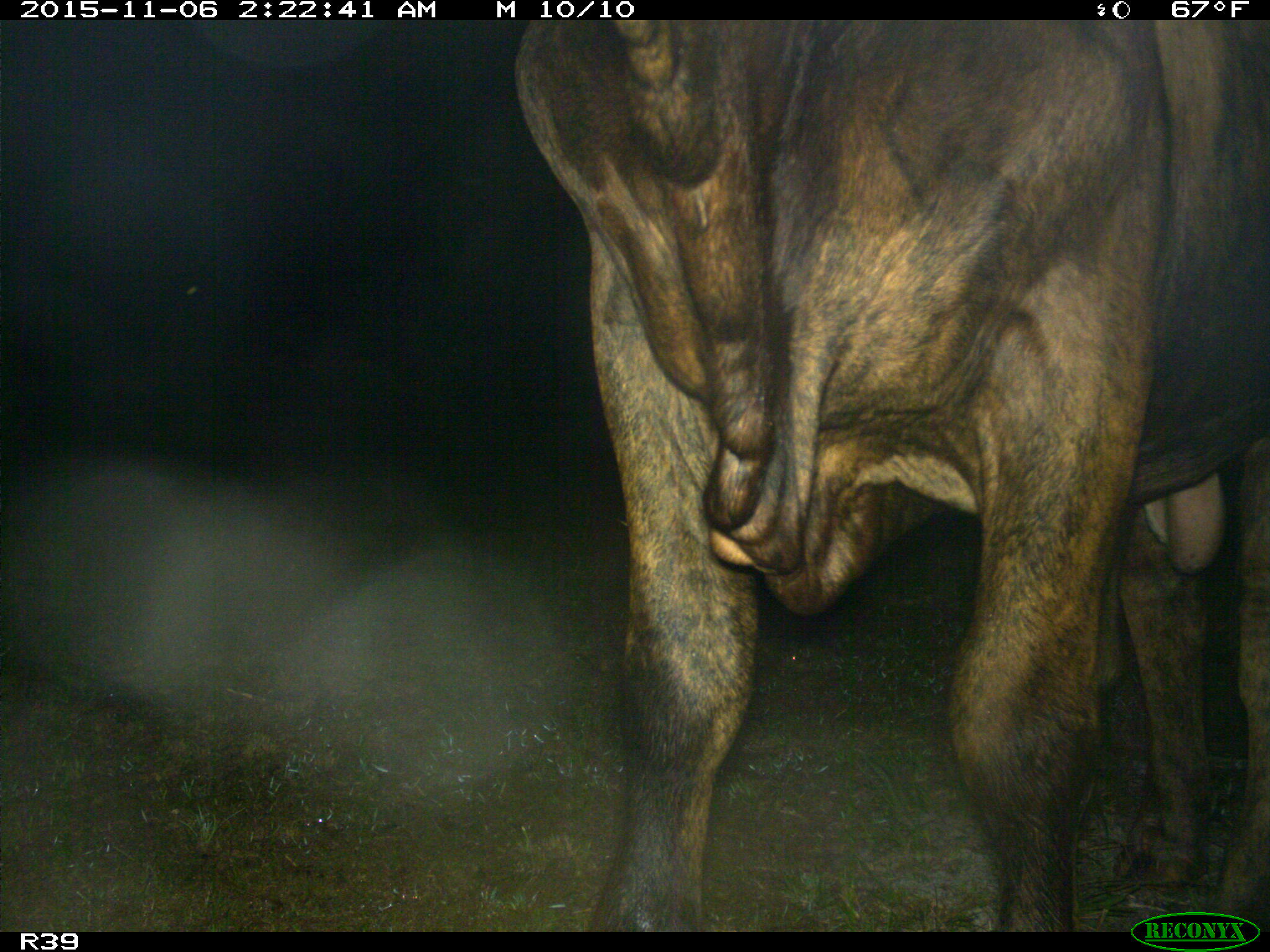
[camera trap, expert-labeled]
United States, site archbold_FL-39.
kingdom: Animalia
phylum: Chordata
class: Mammalia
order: Artiodactyla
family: Bovidae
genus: Bos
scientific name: Bos taurus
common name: domestic cow